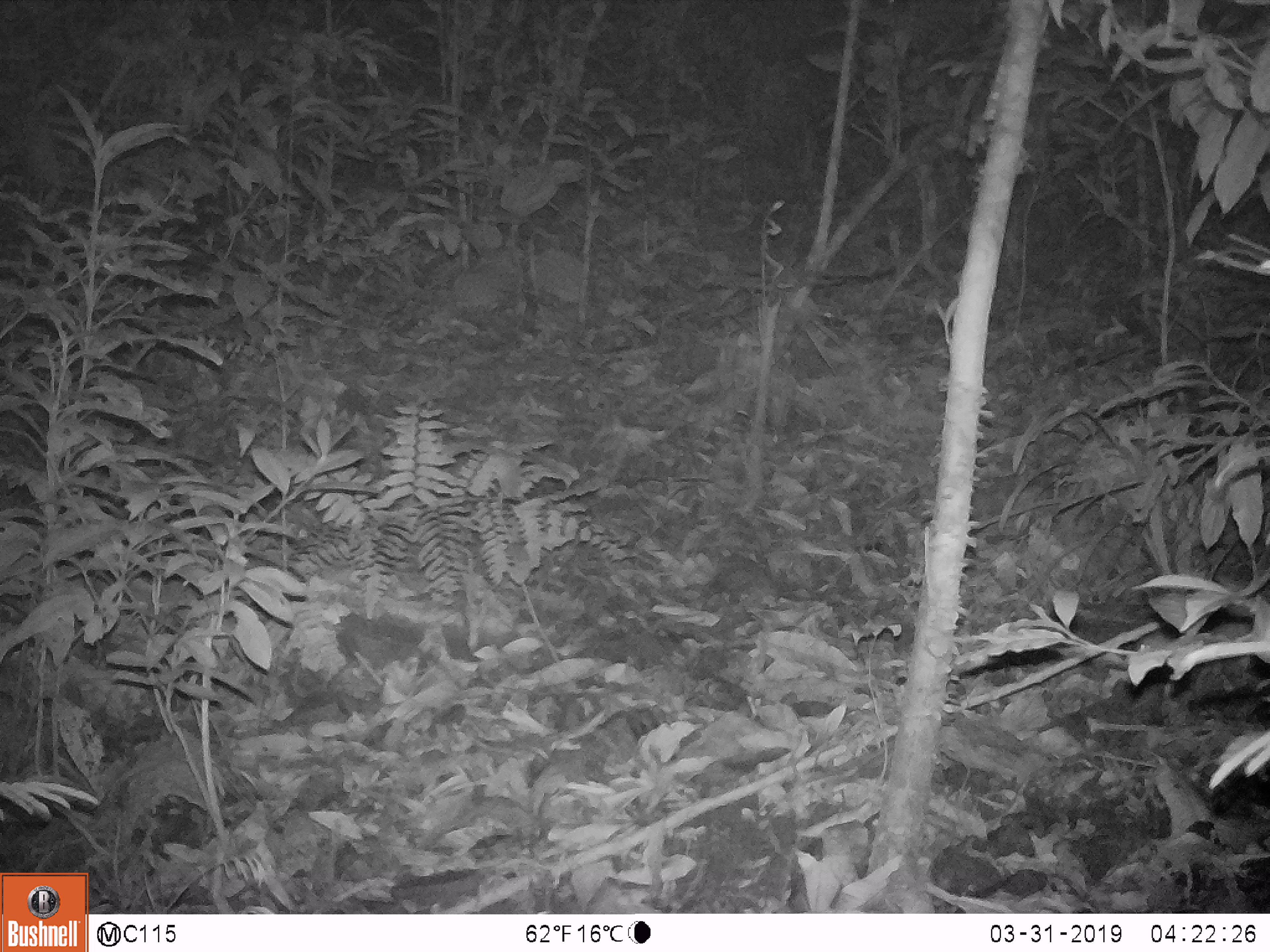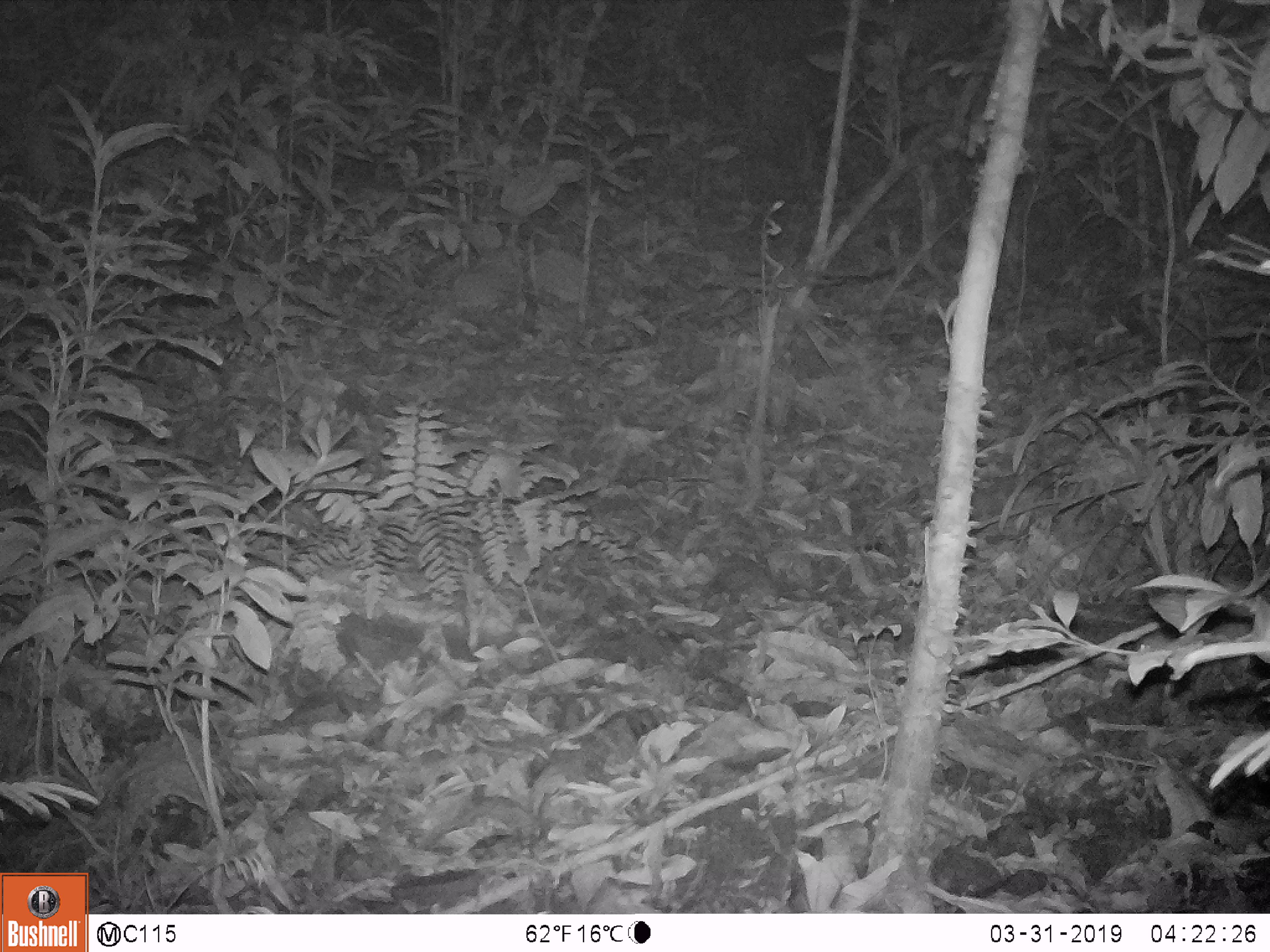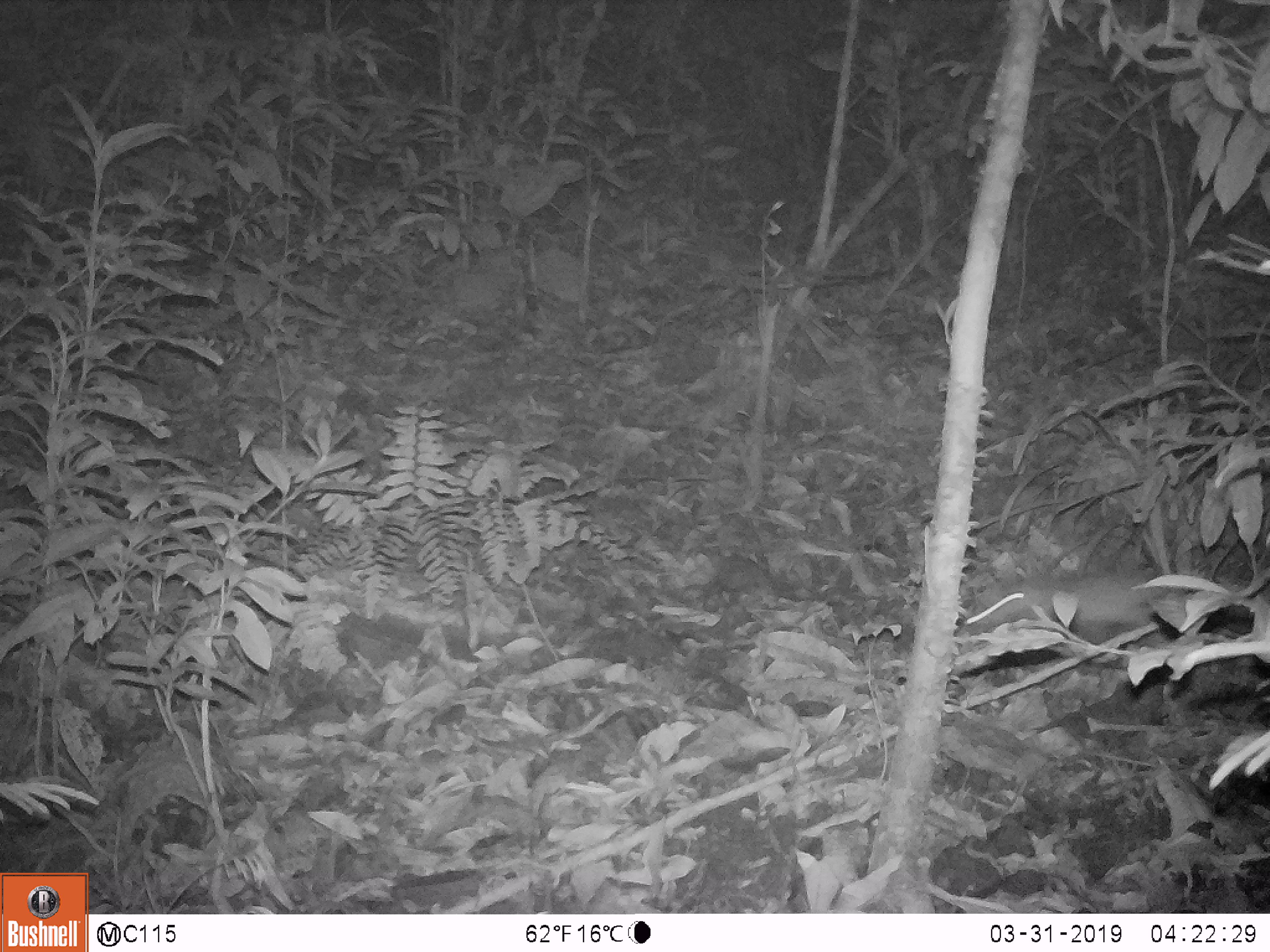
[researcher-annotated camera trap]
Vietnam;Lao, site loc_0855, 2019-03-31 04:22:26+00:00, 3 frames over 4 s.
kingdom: Animalia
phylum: Chordata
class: Mammalia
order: Carnivora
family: Mustelidae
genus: Melogale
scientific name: Melogale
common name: ferret badger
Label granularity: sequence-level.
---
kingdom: Animalia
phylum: Chordata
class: Mammalia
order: Rodentia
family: Muridae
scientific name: Muridae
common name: old-world mice and rats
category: unidentified murid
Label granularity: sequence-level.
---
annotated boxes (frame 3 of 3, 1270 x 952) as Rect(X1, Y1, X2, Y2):
ferret badger: Rect(963, 572, 1176, 649)